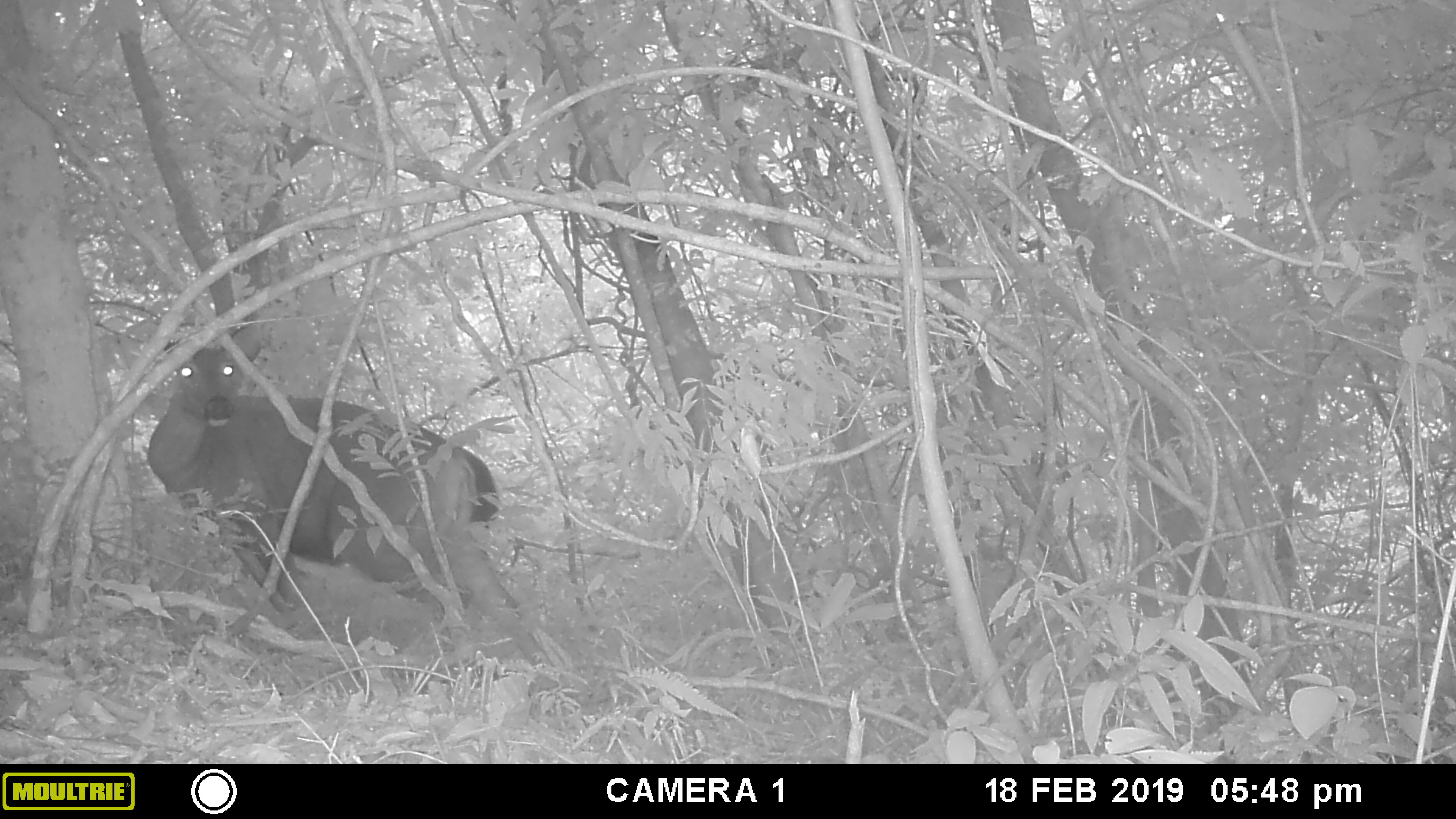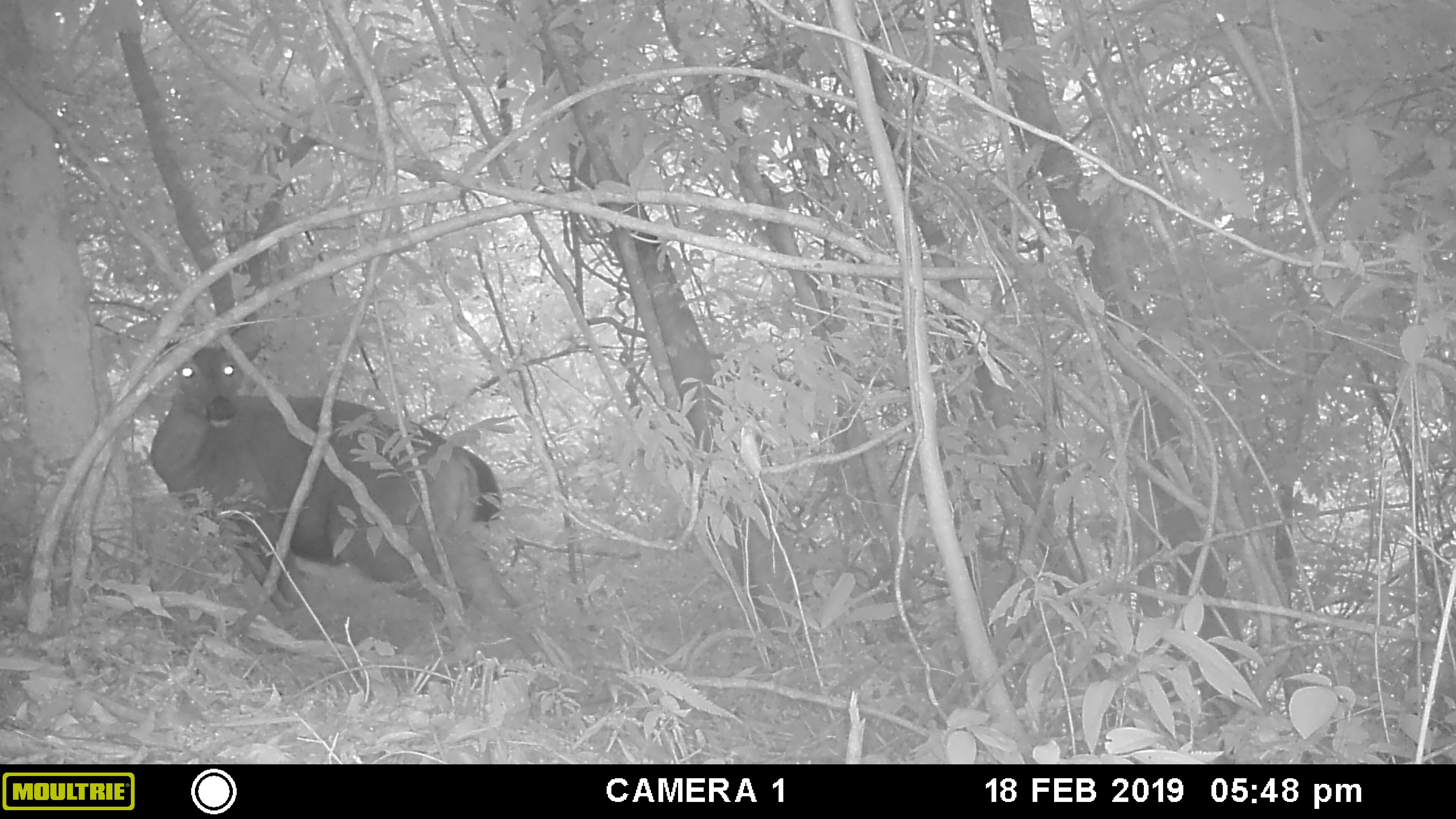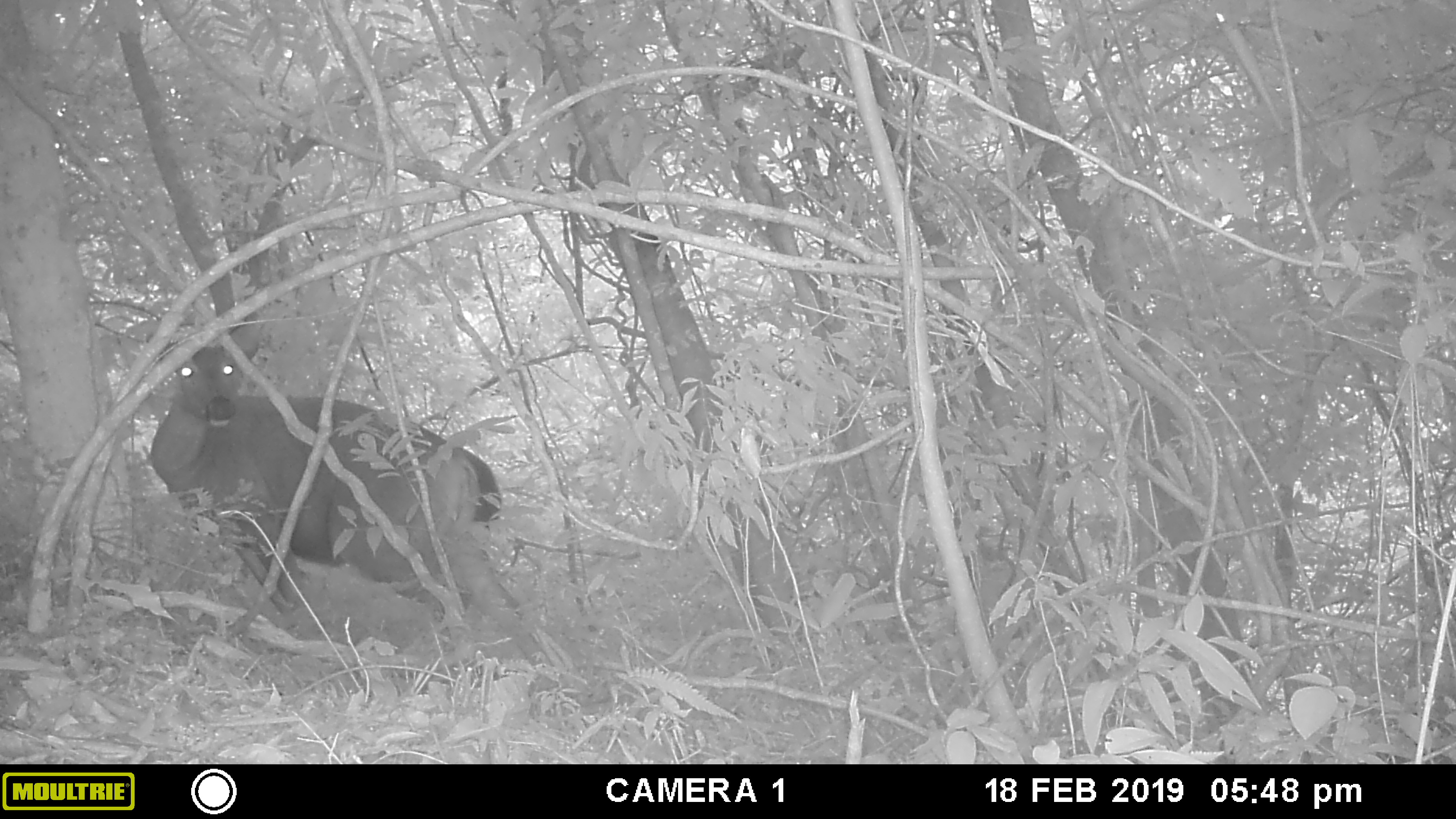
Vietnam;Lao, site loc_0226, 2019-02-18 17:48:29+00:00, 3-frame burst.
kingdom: Animalia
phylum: Chordata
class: Mammalia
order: Artiodactyla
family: Cervidae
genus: Rusa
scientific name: Rusa unicolor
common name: sambar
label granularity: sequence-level